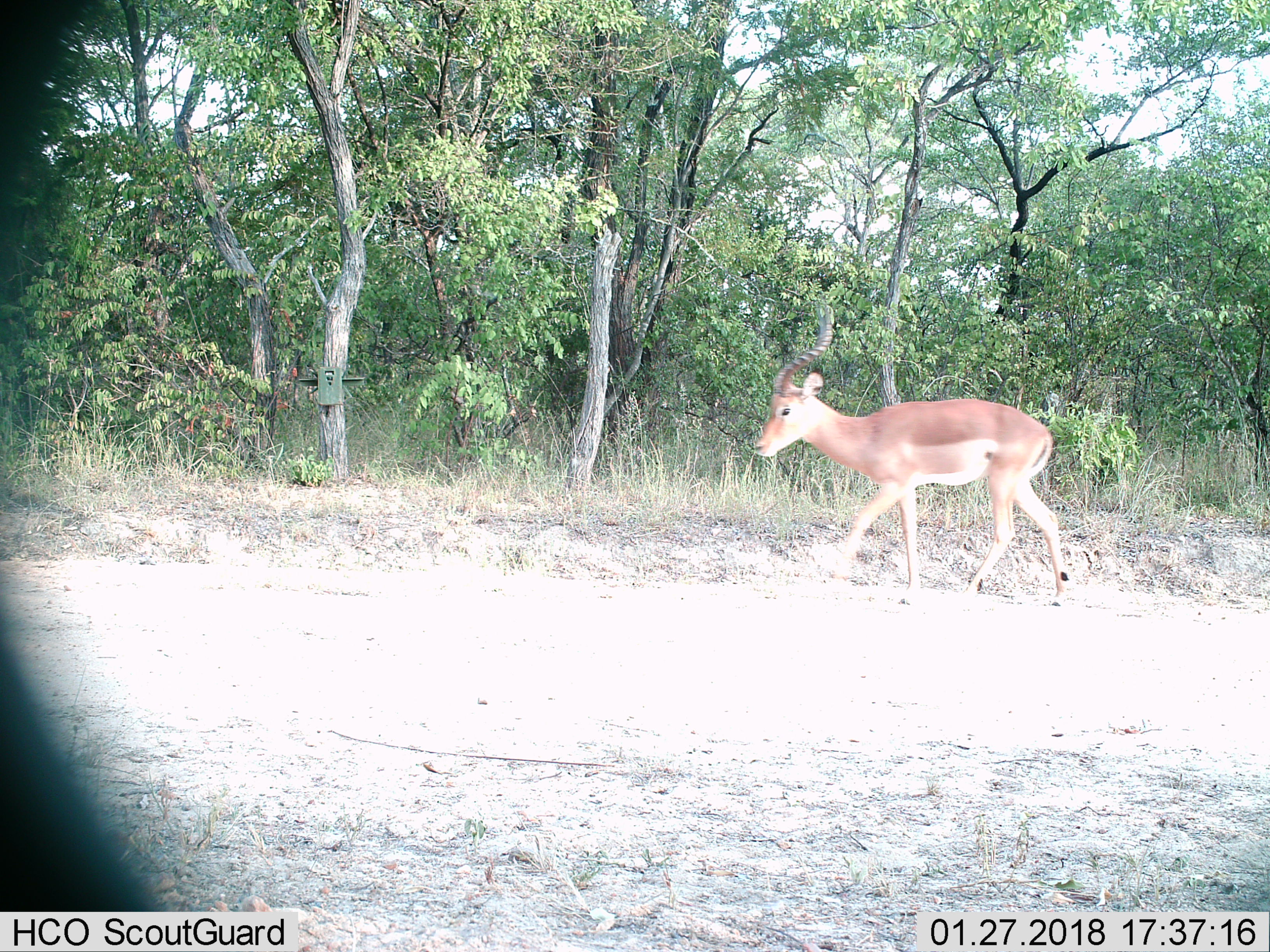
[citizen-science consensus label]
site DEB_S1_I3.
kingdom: Animalia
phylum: Chordata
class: Mammalia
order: Artiodactyla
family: Bovidae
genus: Aepyceros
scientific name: Aepyceros melampus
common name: impala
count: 1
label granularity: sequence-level